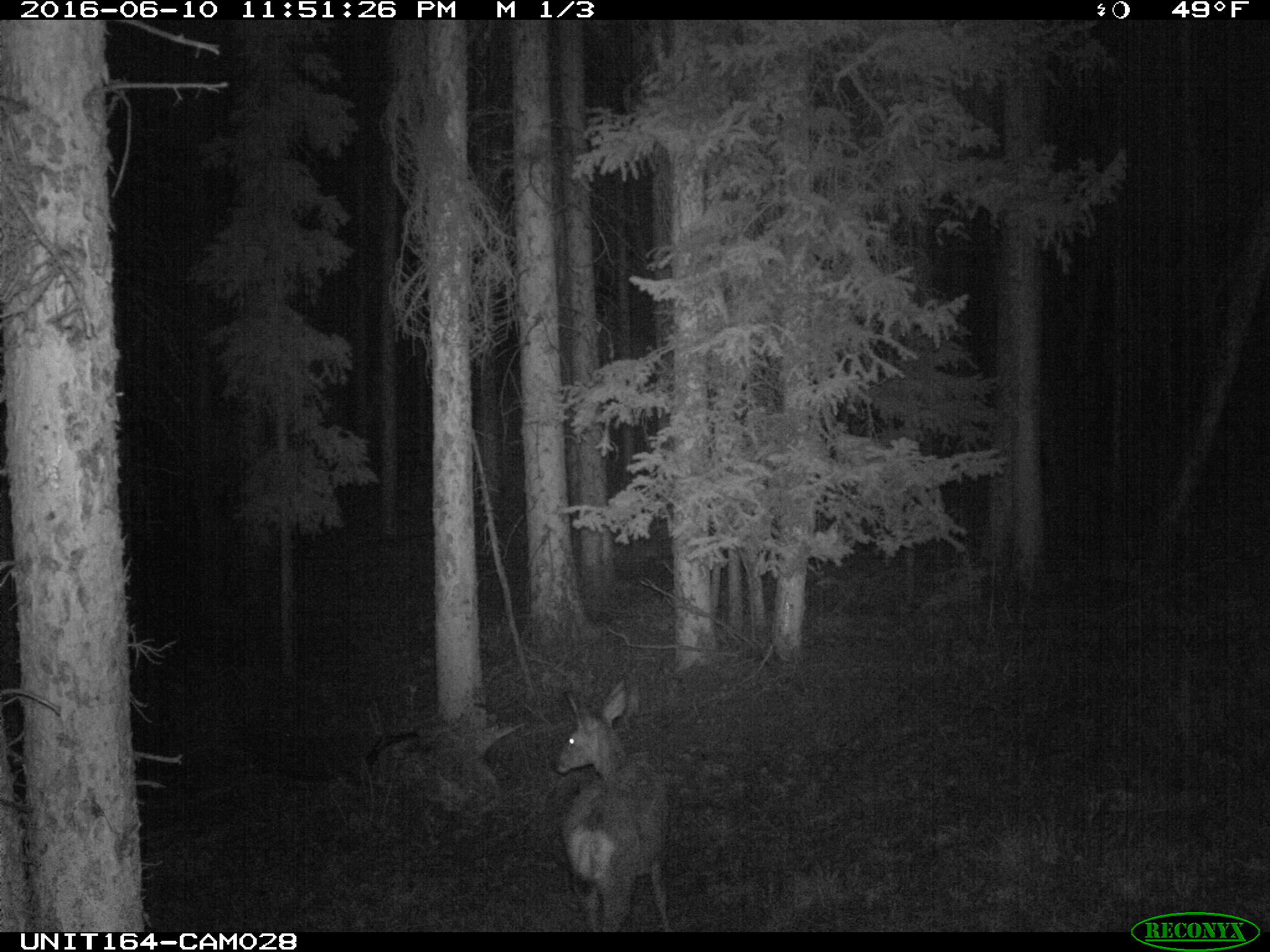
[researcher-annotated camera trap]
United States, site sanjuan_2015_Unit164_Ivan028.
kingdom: Animalia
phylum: Chordata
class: Mammalia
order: Artiodactyla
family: Cervidae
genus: Odocoileus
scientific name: Odocoileus hemionus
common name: mule deer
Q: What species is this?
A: Odocoileus hemionus (mule deer).